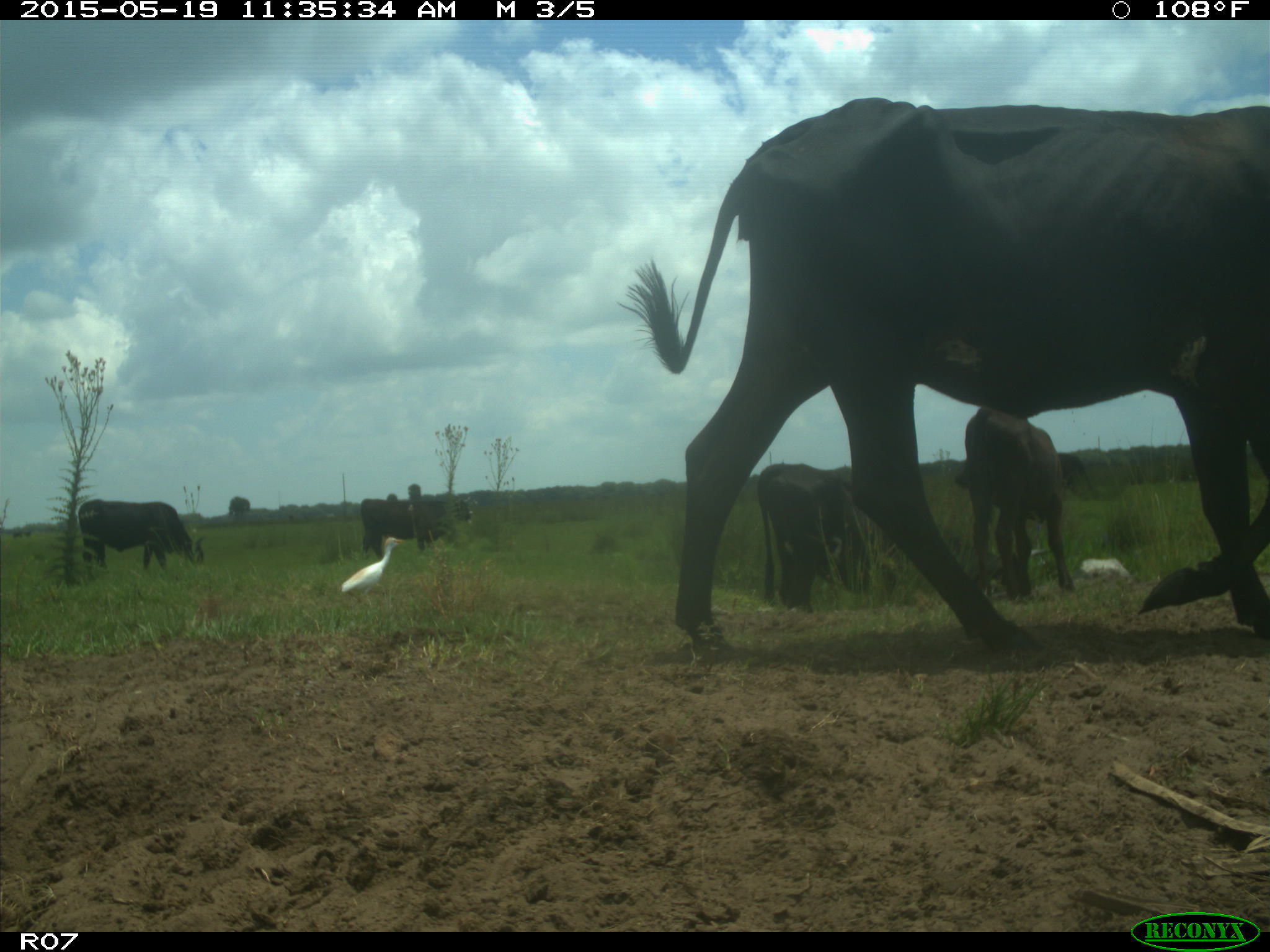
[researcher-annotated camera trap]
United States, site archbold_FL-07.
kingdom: Animalia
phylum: Chordata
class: Mammalia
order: Artiodactyla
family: Bovidae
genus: Bos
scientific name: Bos taurus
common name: domestic cow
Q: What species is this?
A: Bos taurus (domestic cow).